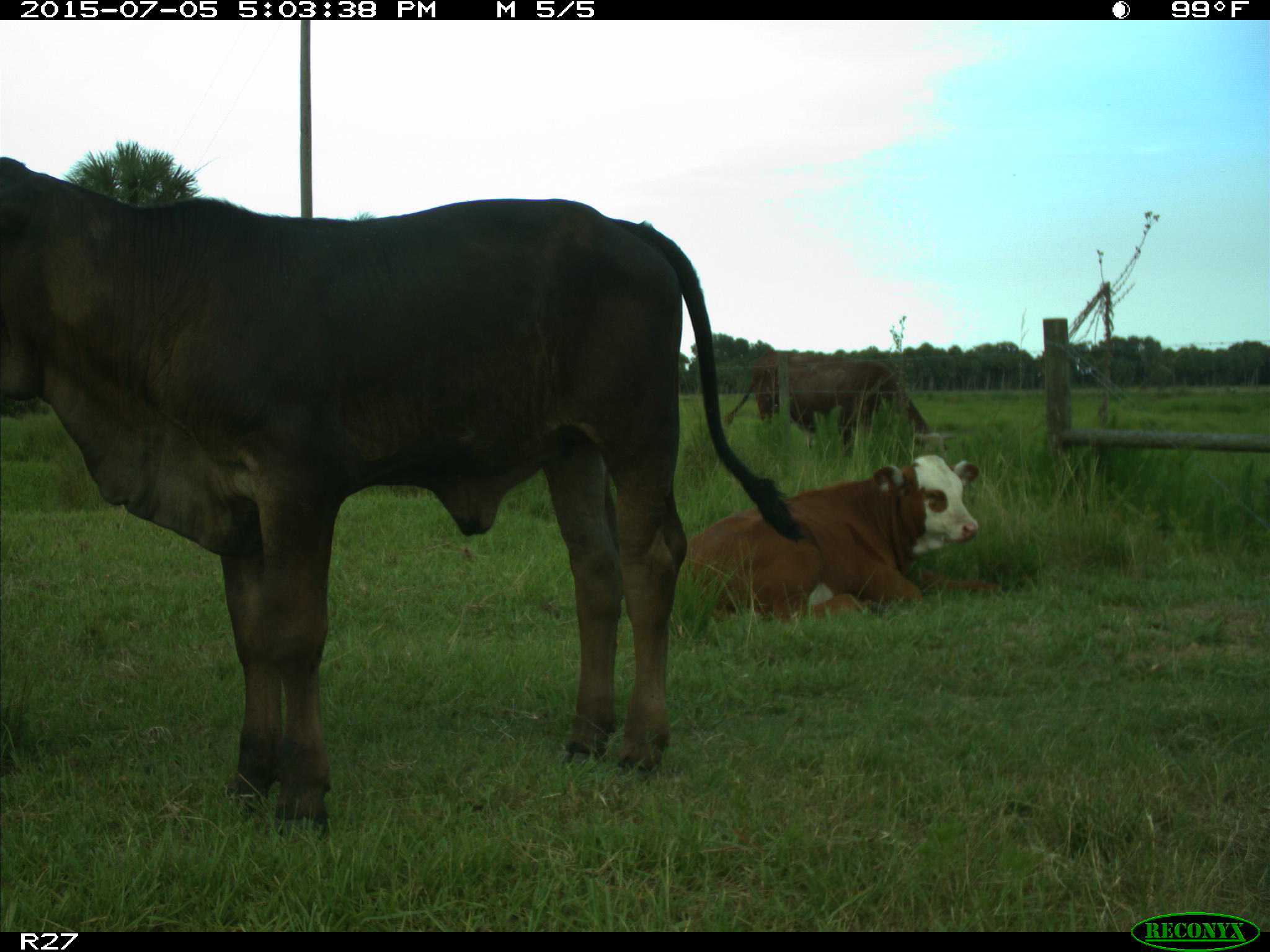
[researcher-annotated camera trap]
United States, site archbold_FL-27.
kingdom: Animalia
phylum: Chordata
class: Mammalia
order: Artiodactyla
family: Bovidae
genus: Bos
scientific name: Bos taurus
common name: domestic cow